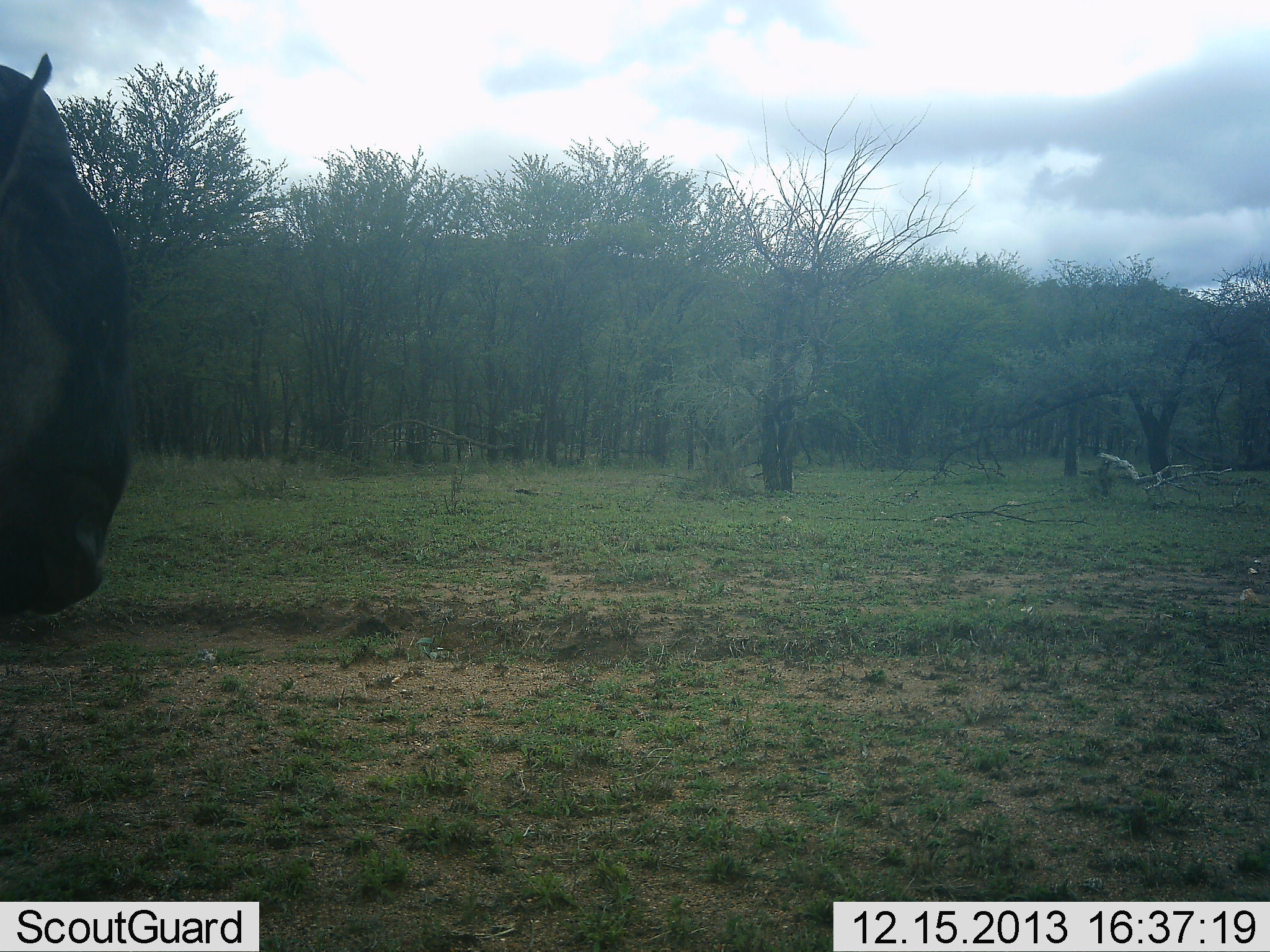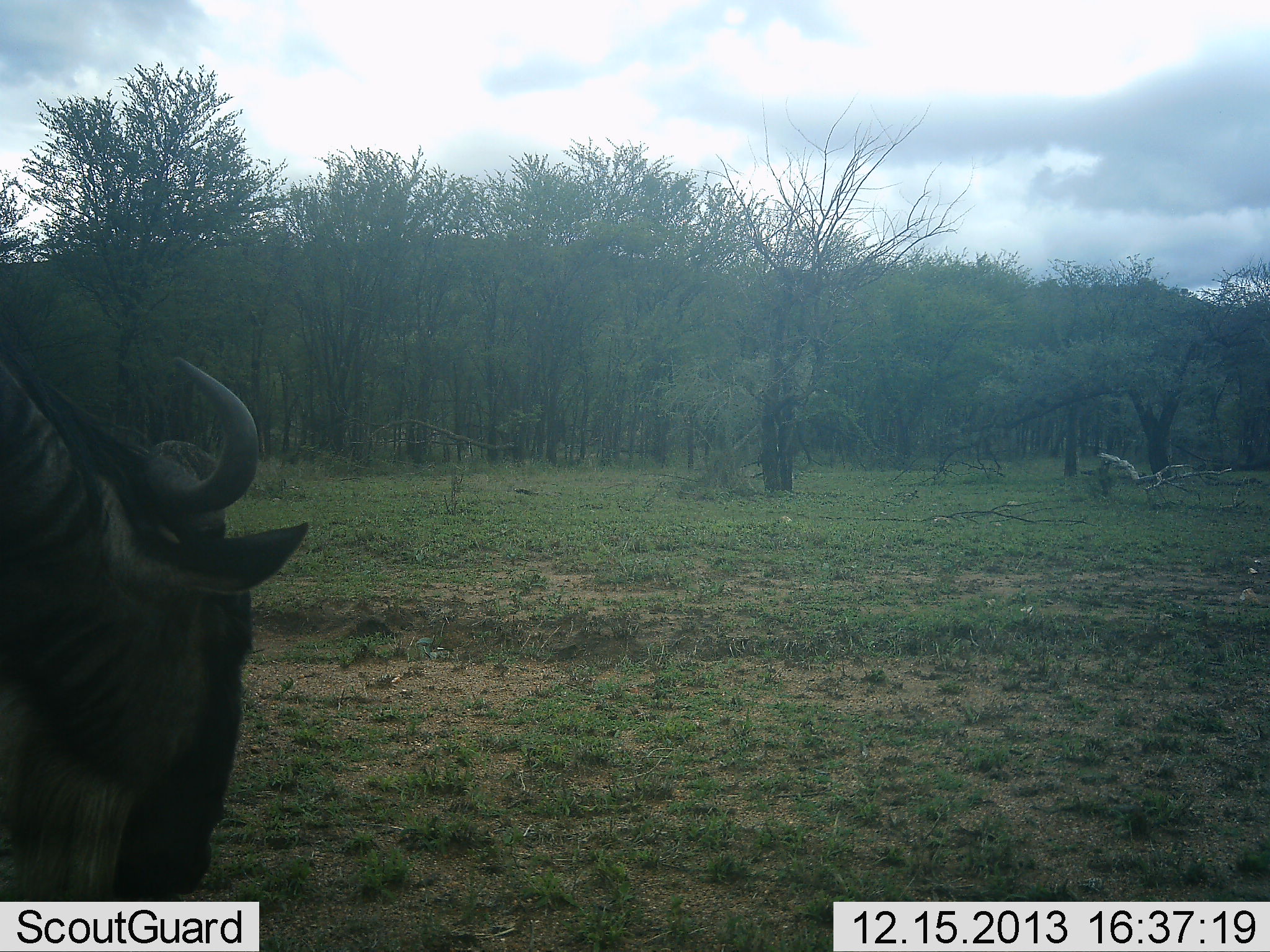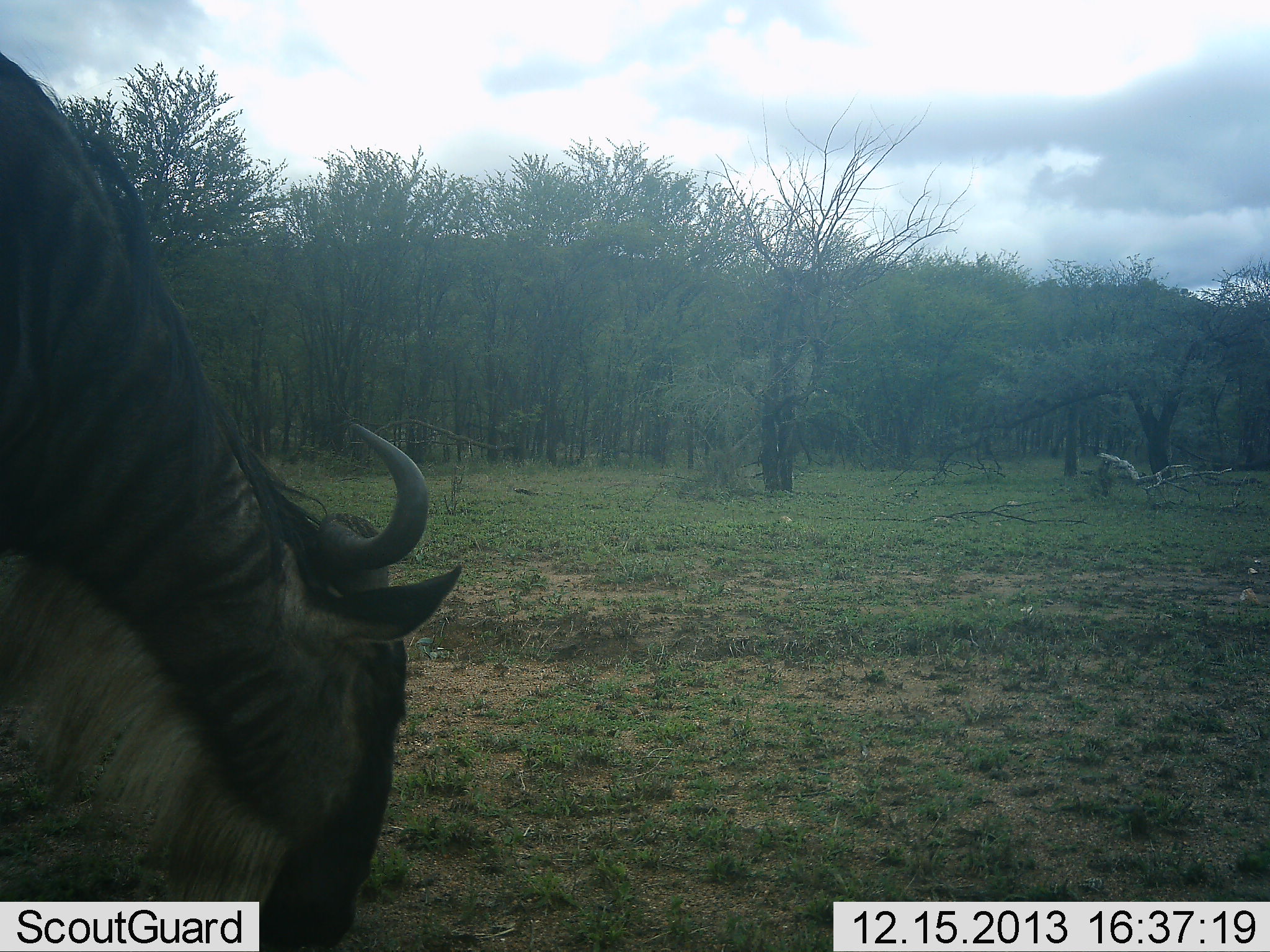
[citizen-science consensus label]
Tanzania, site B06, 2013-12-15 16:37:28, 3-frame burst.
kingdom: Animalia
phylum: Chordata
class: Mammalia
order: Artiodactyla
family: Bovidae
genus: Connochaetes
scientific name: Connochaetes taurinus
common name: blue wildebeest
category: wildebeest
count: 1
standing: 30%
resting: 0%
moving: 60%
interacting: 0%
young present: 0%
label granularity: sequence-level